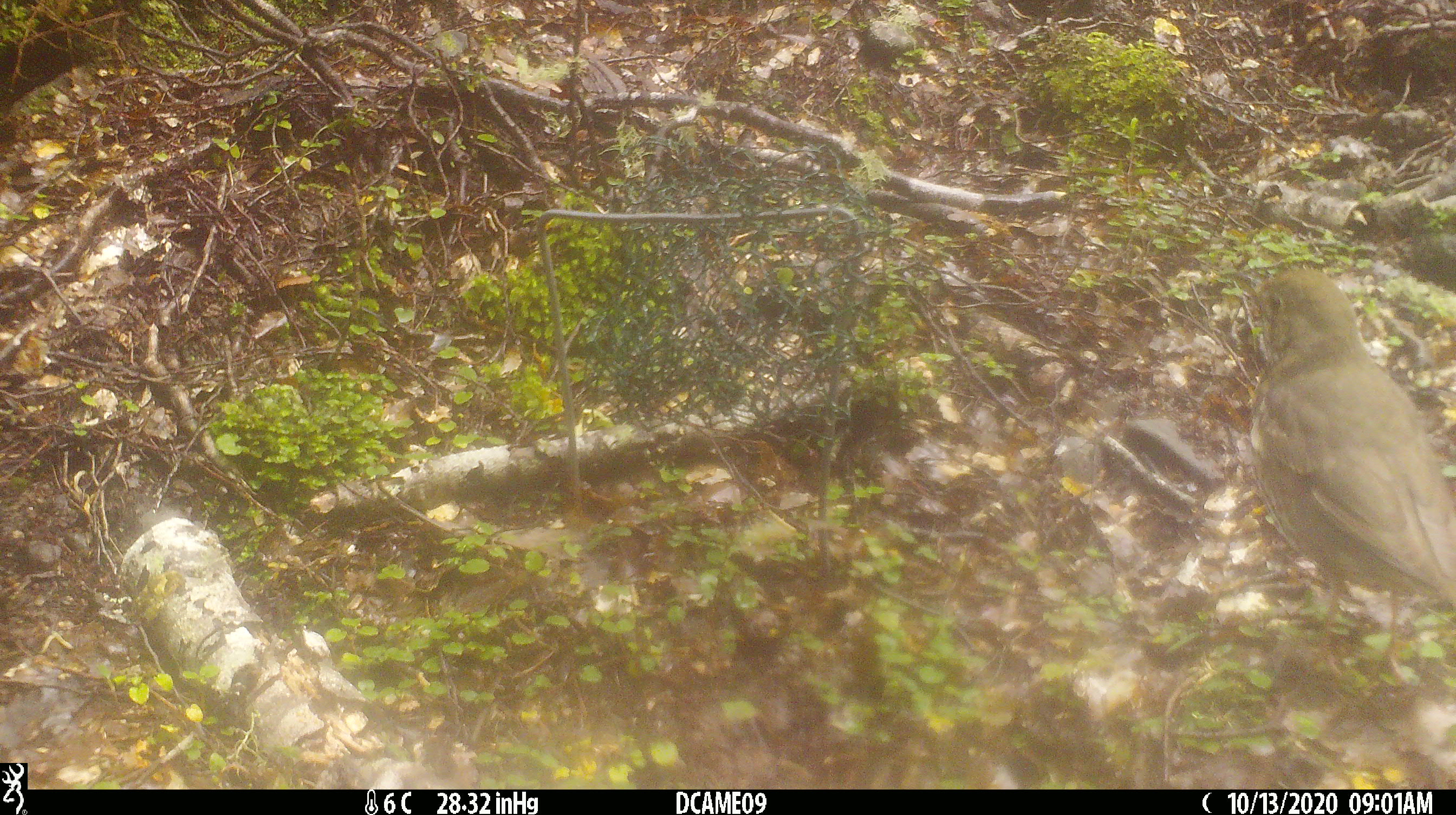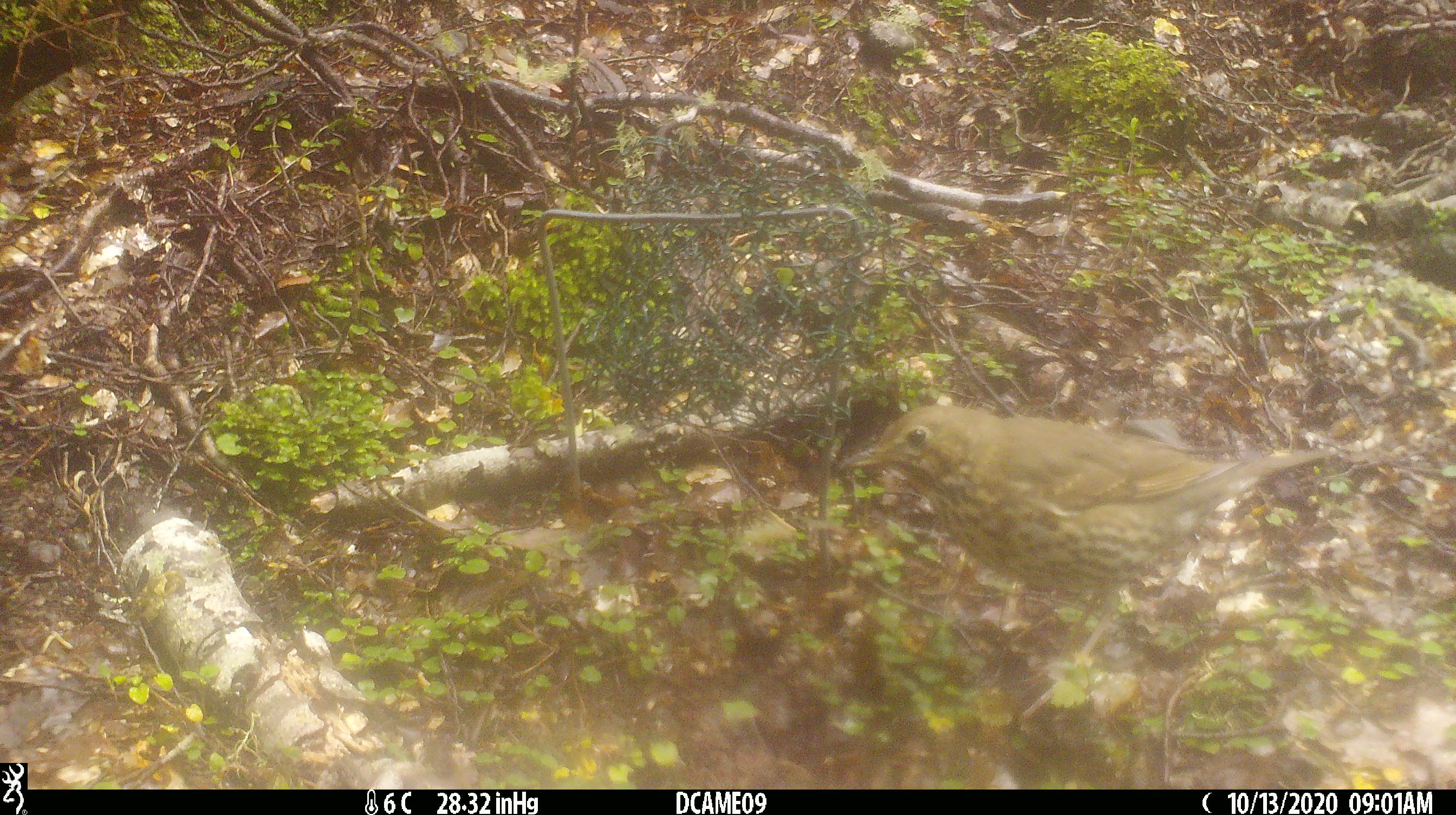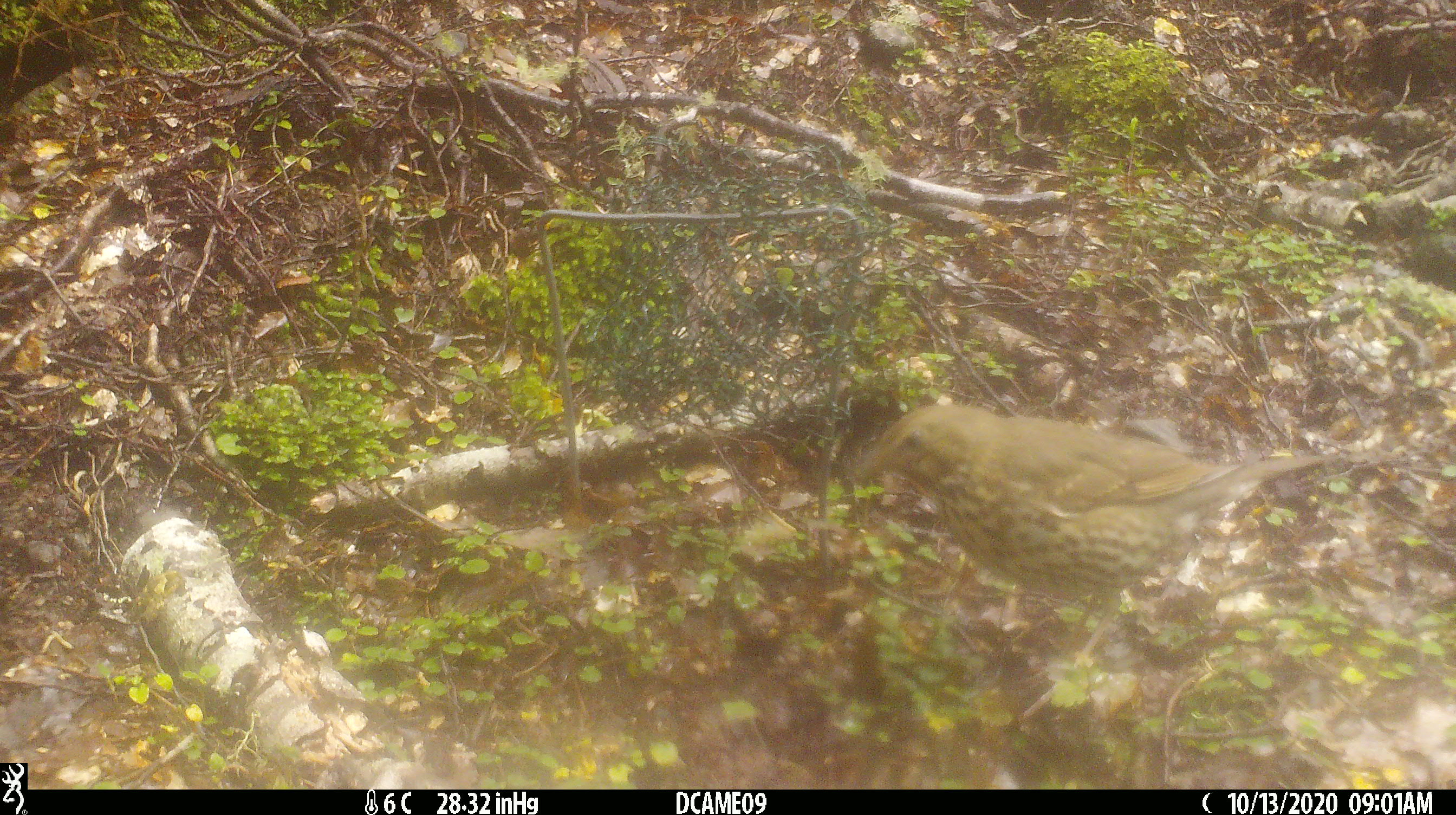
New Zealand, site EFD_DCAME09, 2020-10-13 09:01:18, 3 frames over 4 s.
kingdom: Animalia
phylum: Chordata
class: Aves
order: Passeriformes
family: Turdidae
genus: Turdus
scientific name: Turdus philomelos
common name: song thrush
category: thrush